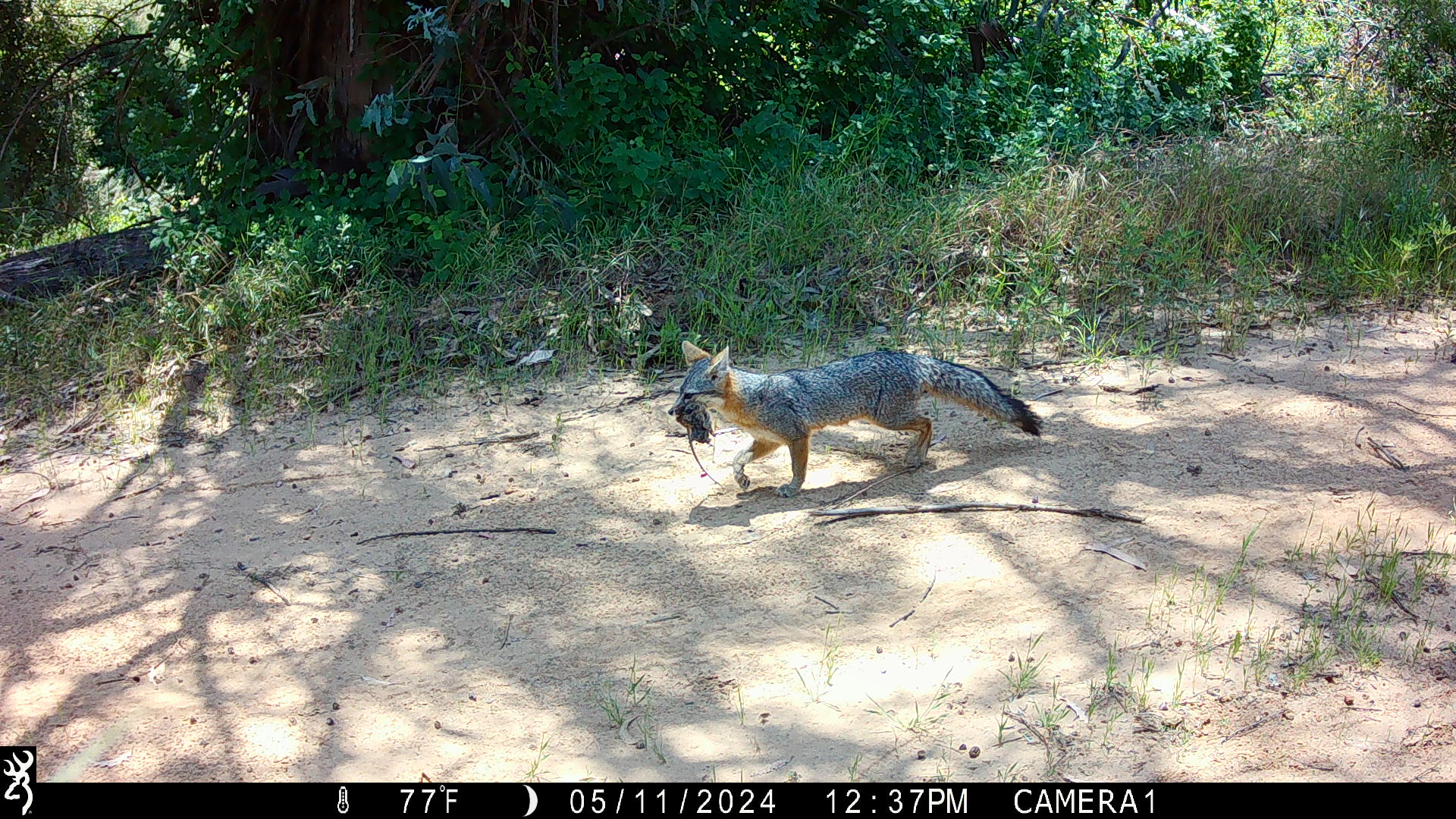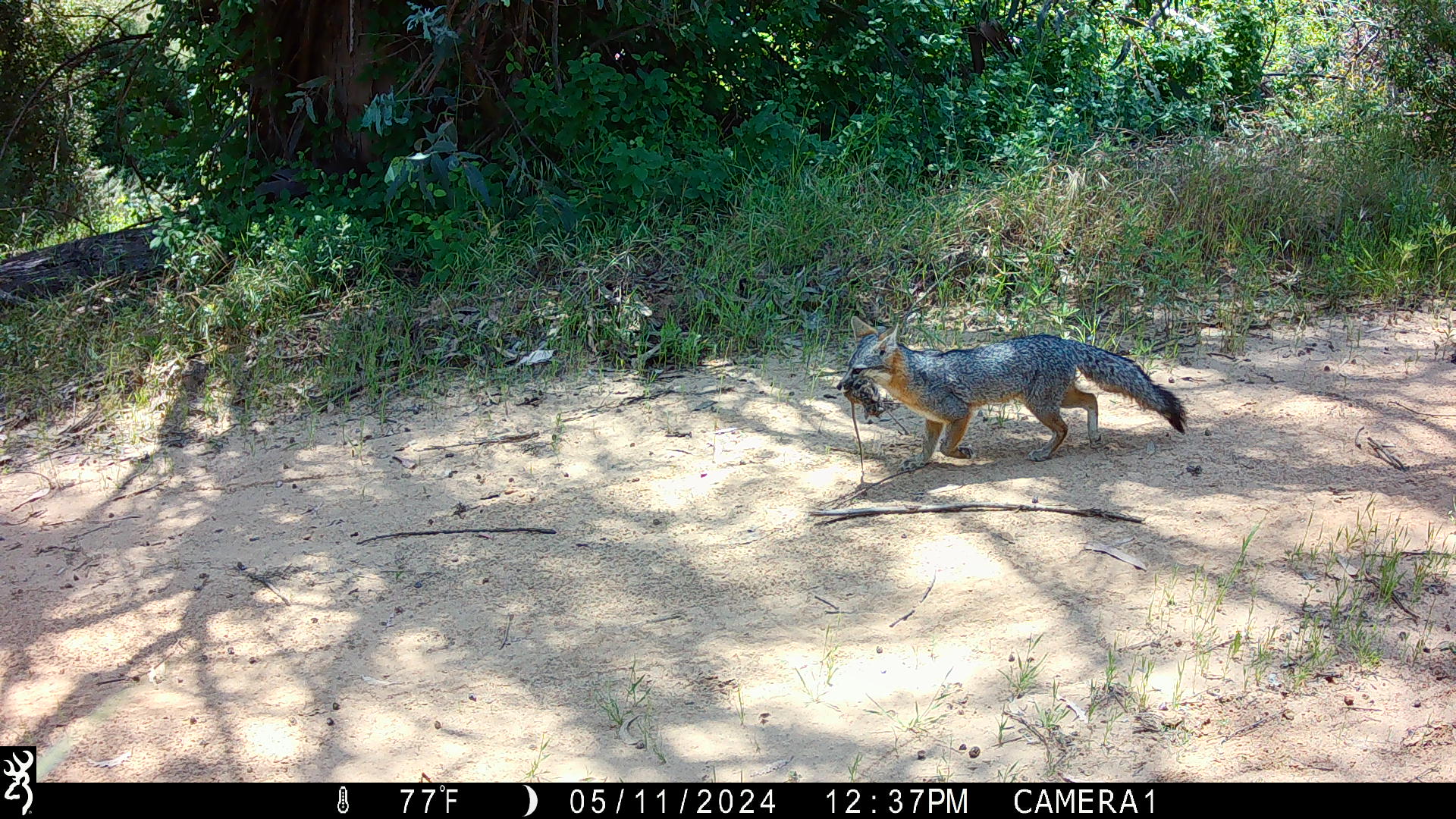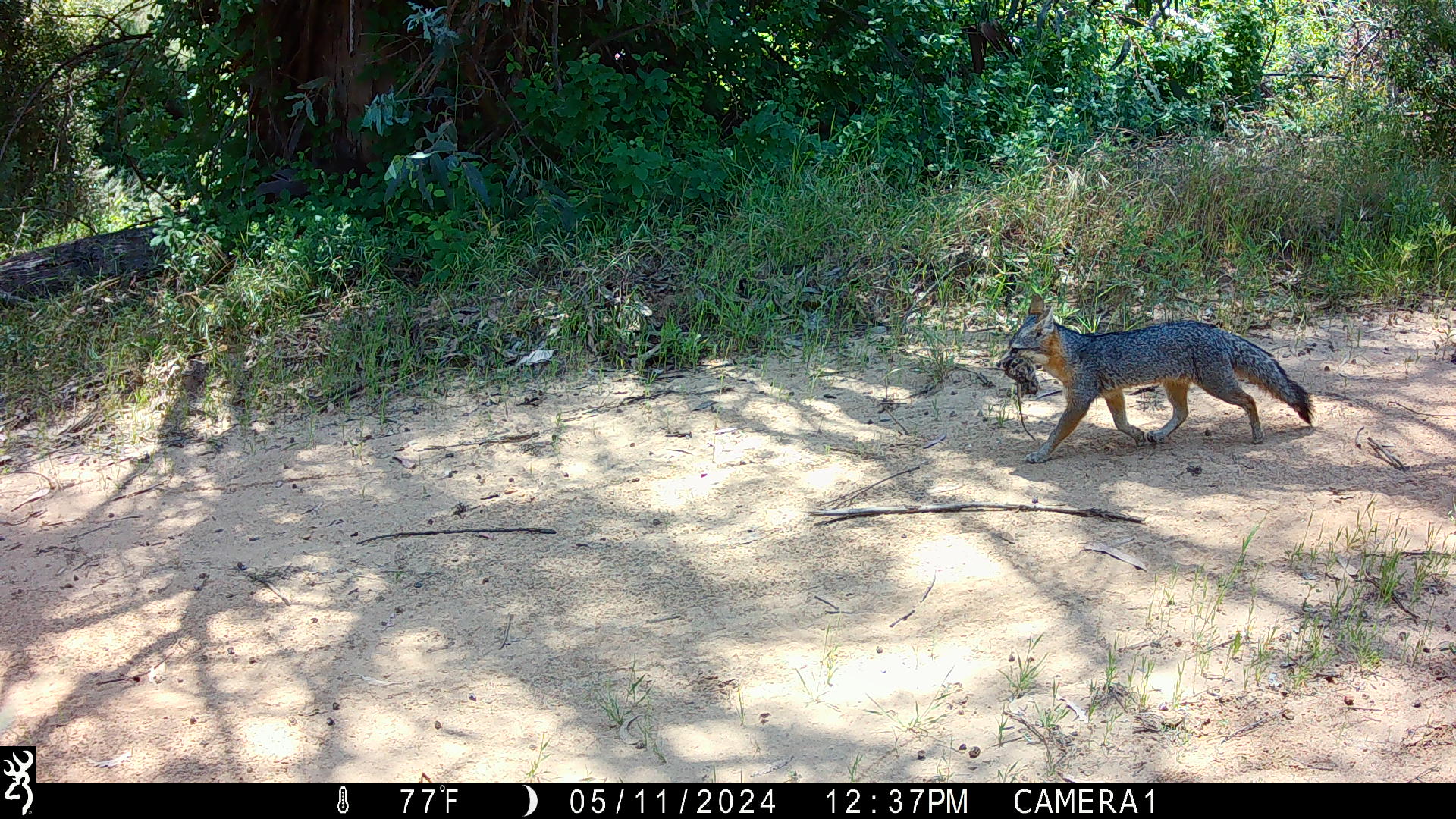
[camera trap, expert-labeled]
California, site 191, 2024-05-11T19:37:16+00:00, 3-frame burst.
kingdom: Animalia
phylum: Chordata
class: Mammalia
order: Carnivora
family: Canidae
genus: Urocyon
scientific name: Urocyon cinereoargenteus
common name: gray fox